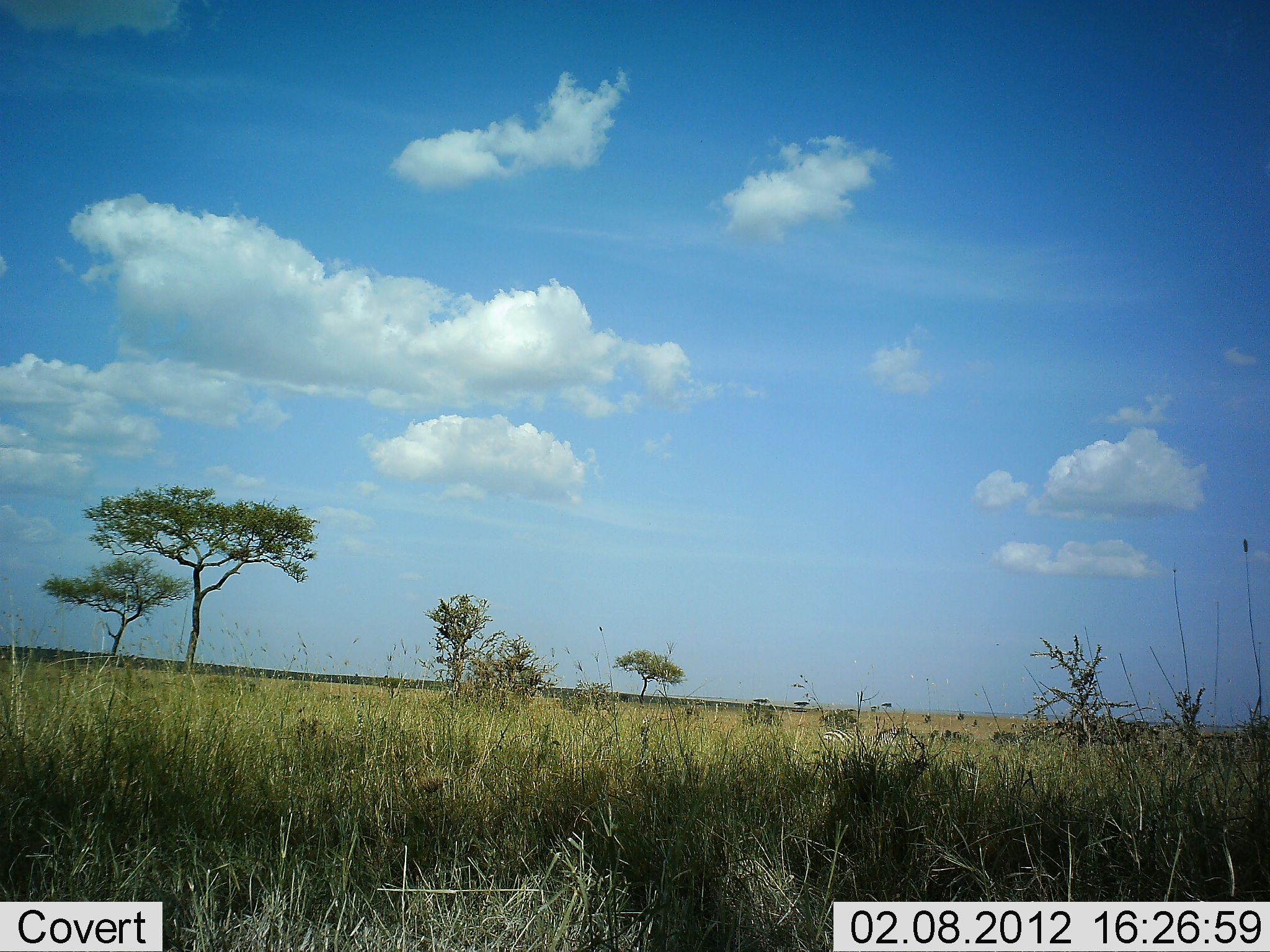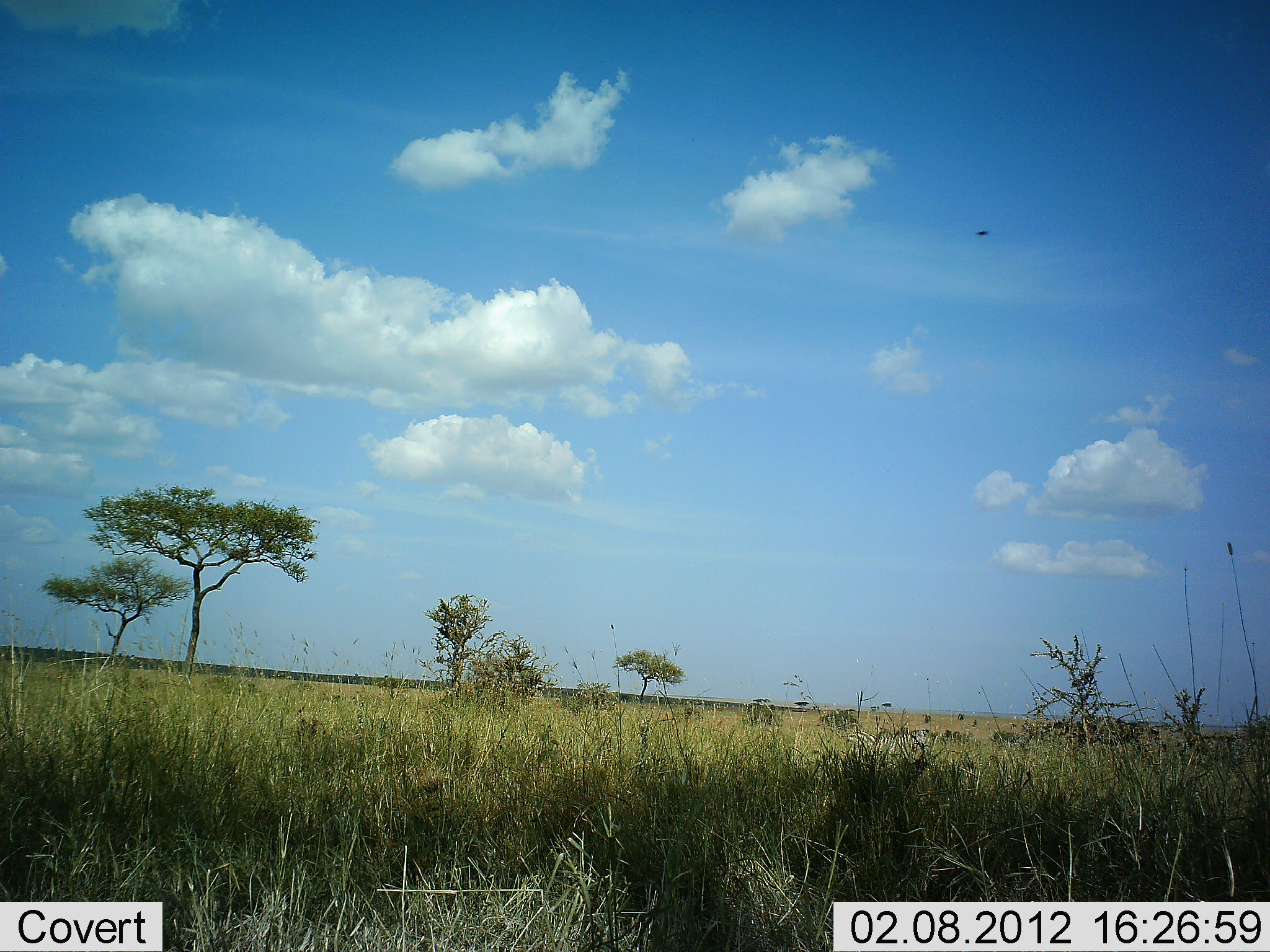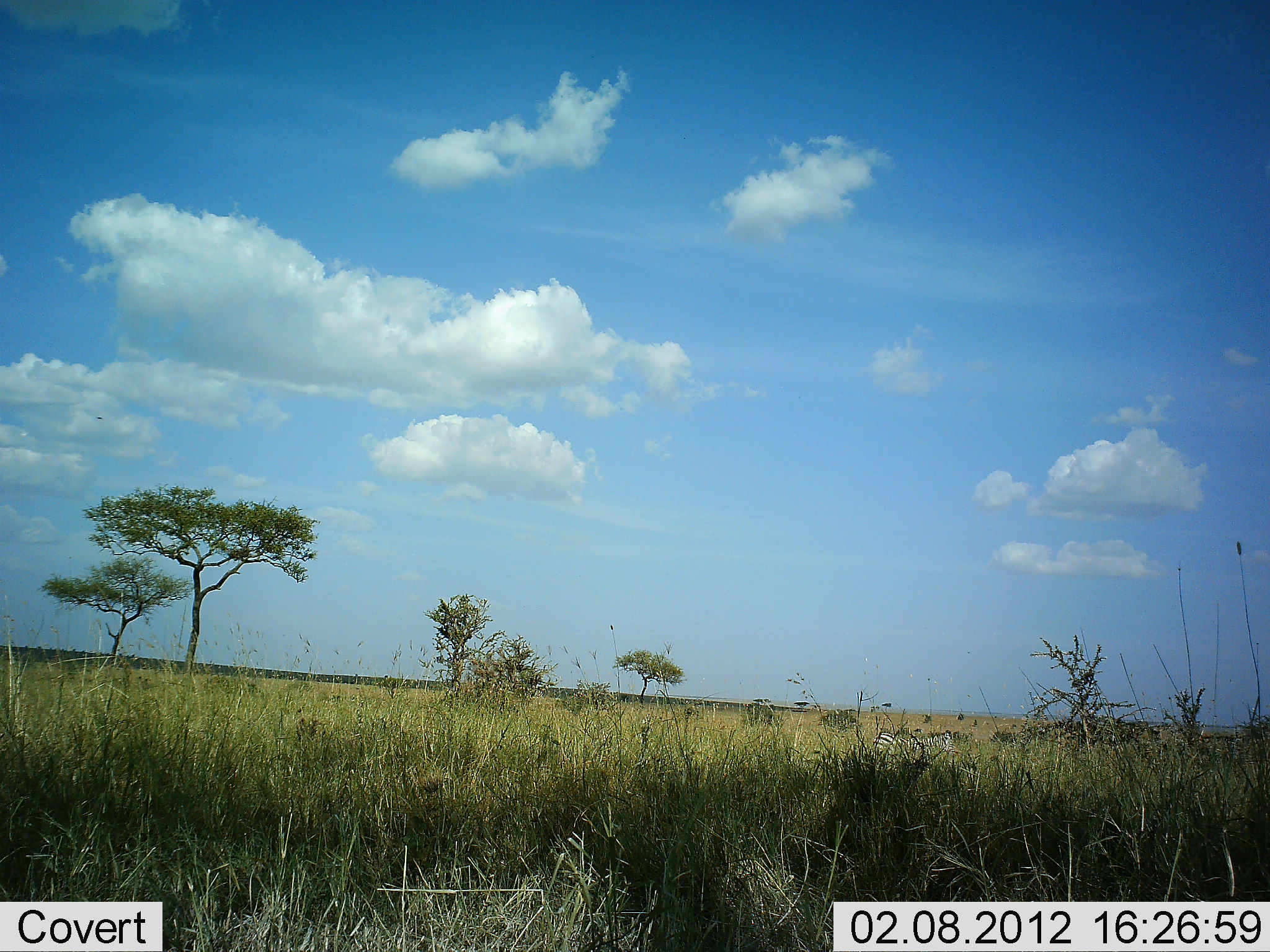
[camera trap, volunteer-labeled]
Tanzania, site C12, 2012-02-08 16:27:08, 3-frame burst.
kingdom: Animalia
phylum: Chordata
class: Mammalia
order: Perissodactyla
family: Equidae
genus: Equus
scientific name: Equus quagga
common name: plains zebra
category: zebra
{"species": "zebra (plains zebra) (Equus quagga)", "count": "1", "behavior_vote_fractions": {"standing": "0%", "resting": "0%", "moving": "93%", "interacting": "7%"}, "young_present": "0%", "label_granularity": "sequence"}